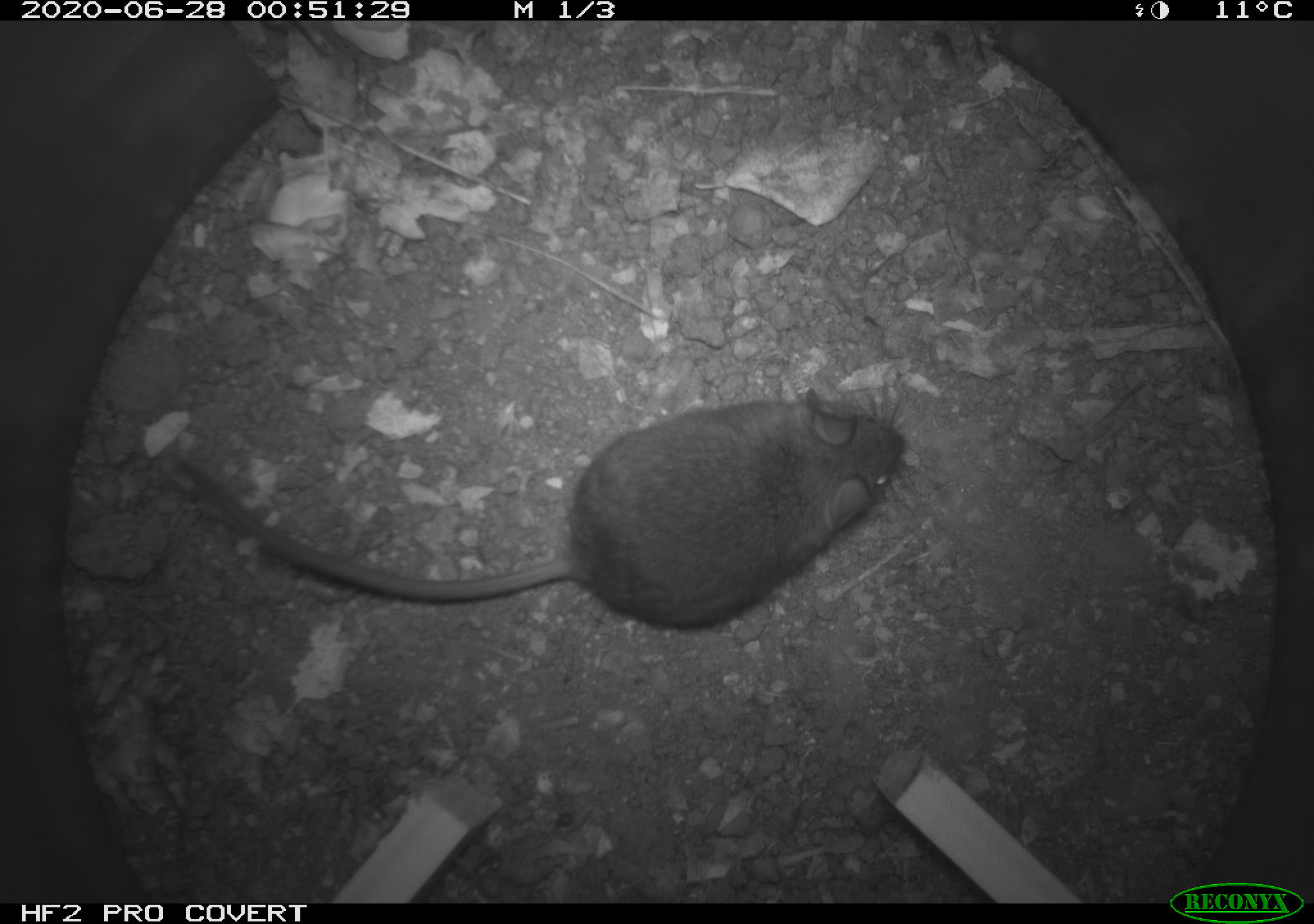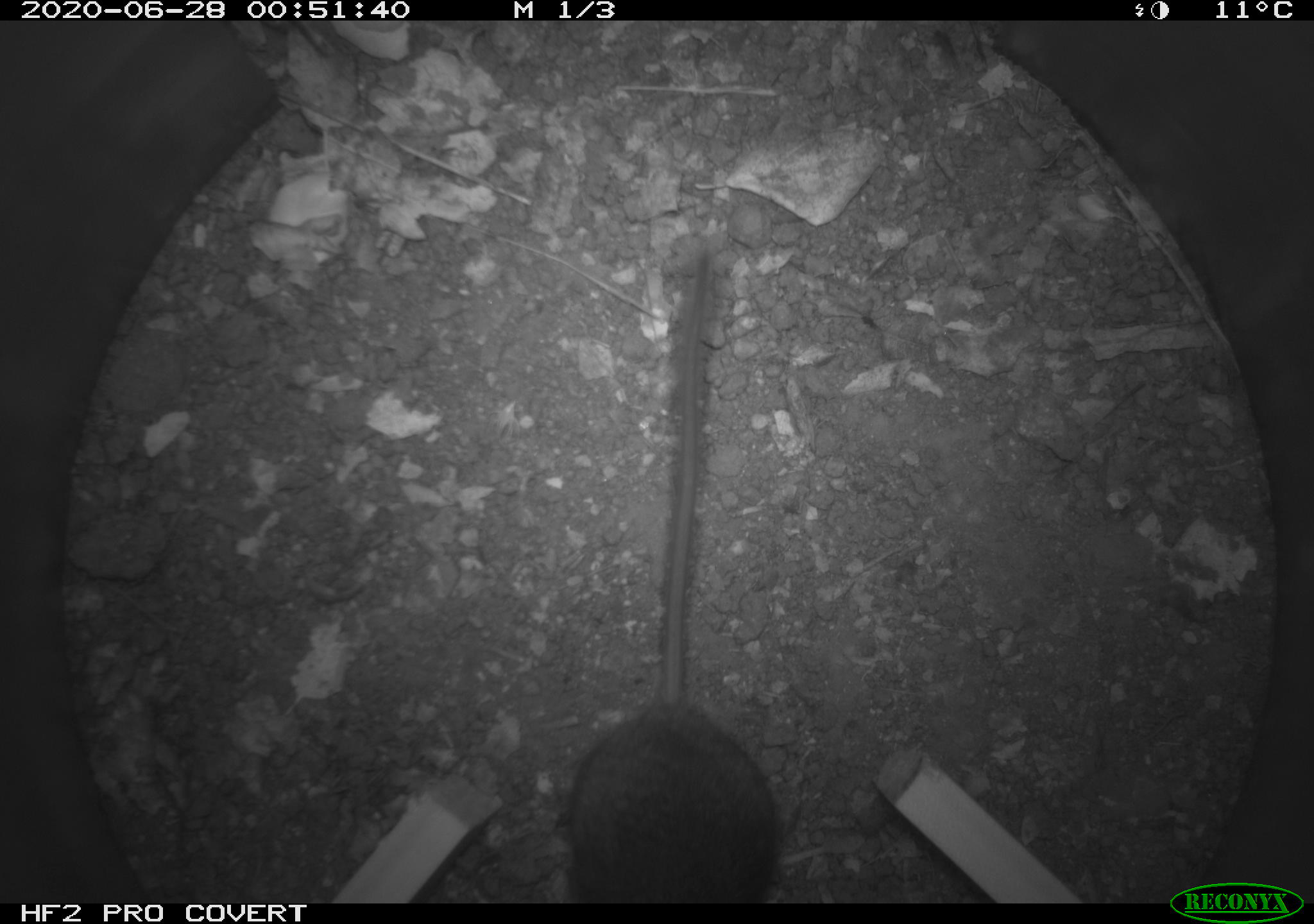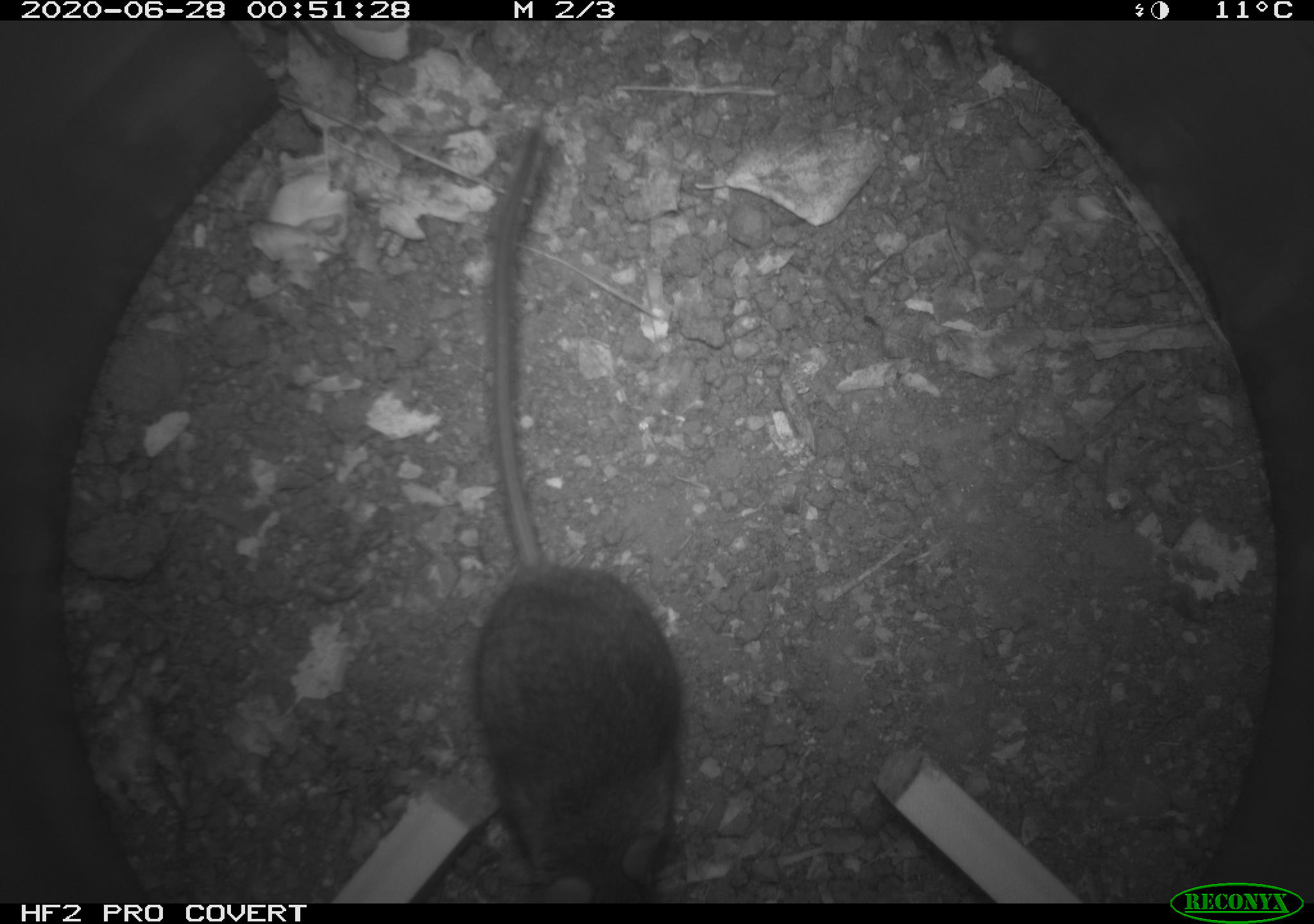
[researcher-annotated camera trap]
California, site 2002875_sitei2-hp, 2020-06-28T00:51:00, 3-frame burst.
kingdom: Animalia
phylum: Chordata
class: Mammalia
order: Rodentia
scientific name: Rodentia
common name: rodent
Rodent (Rodentia).